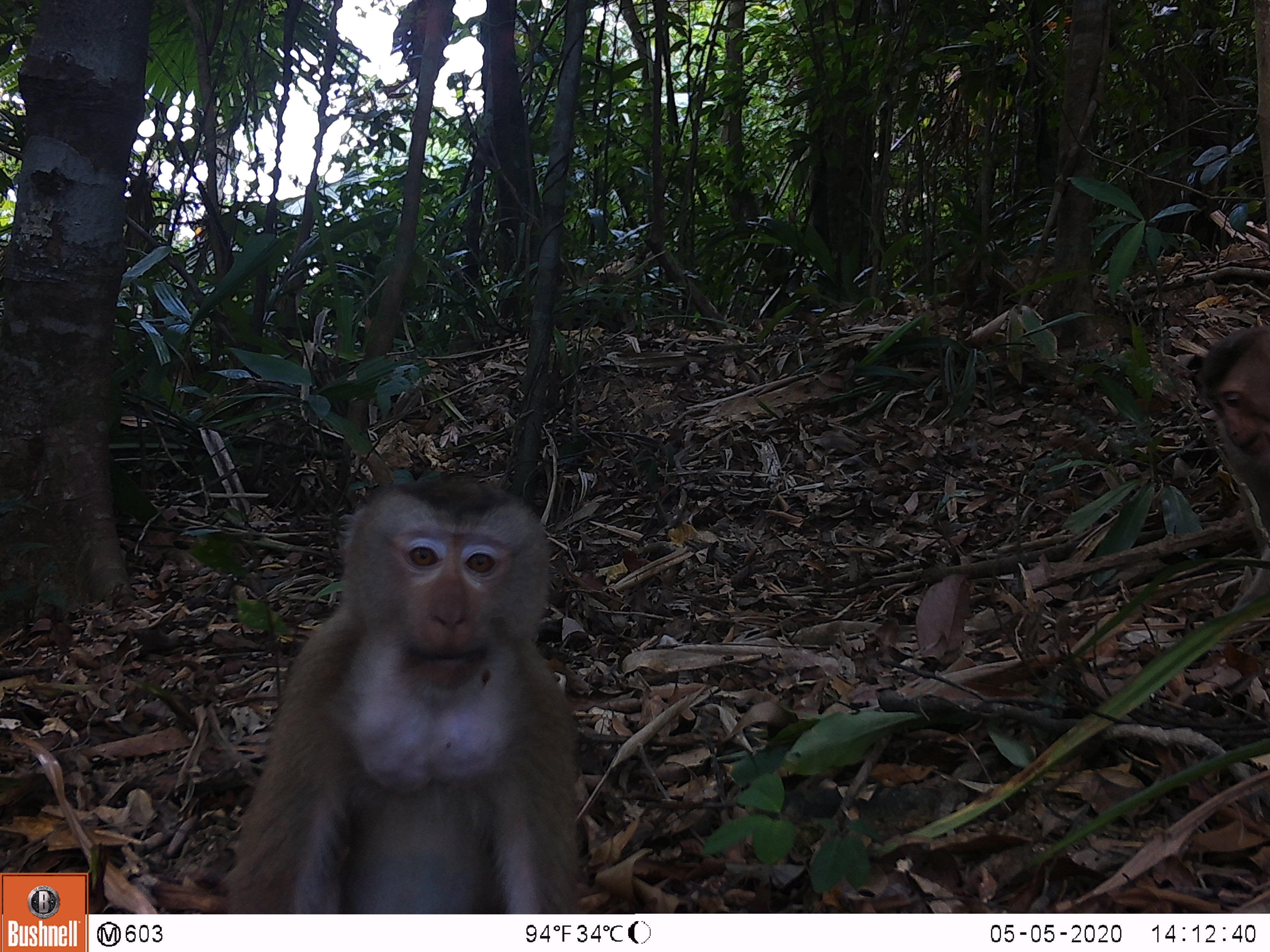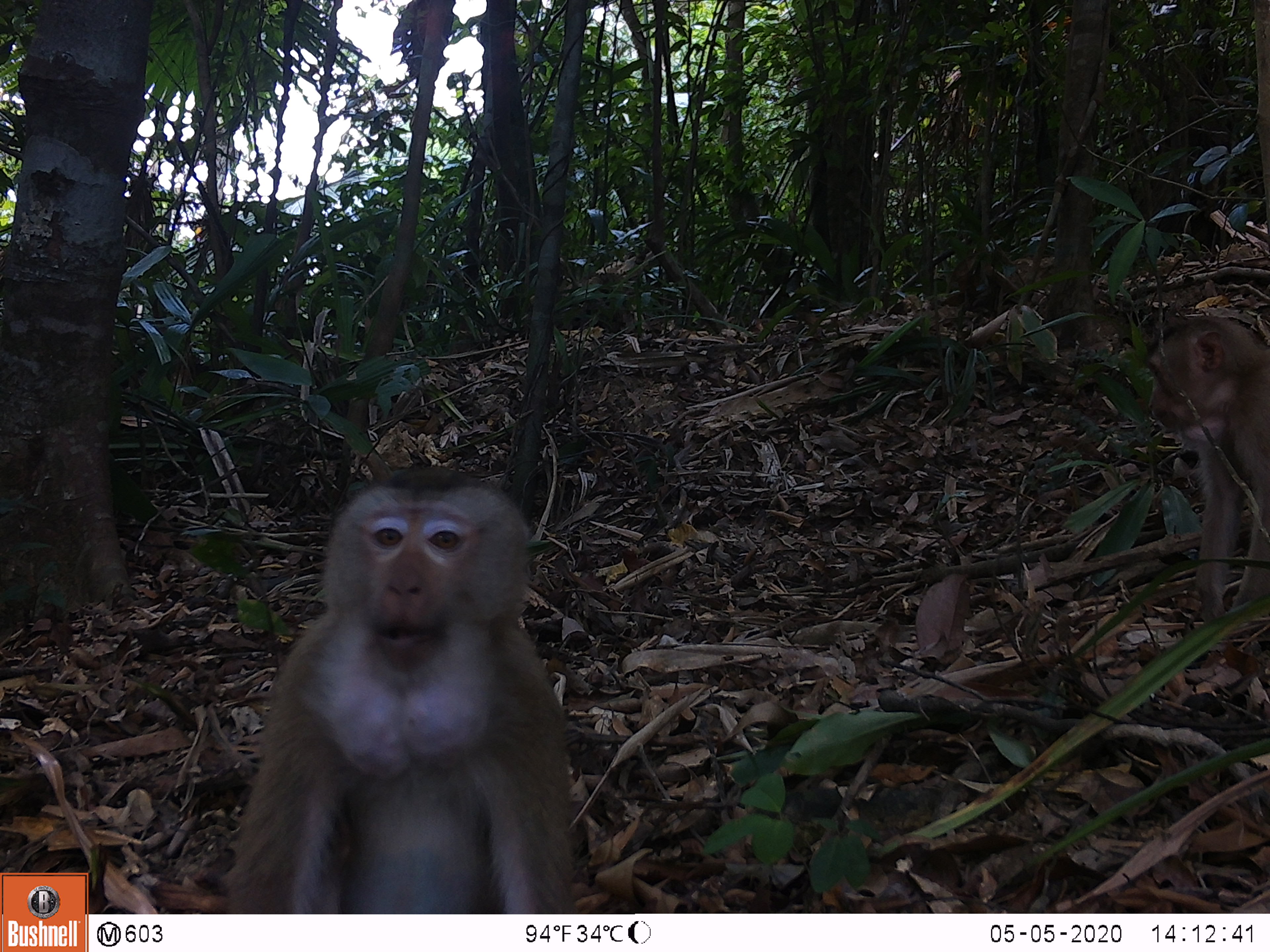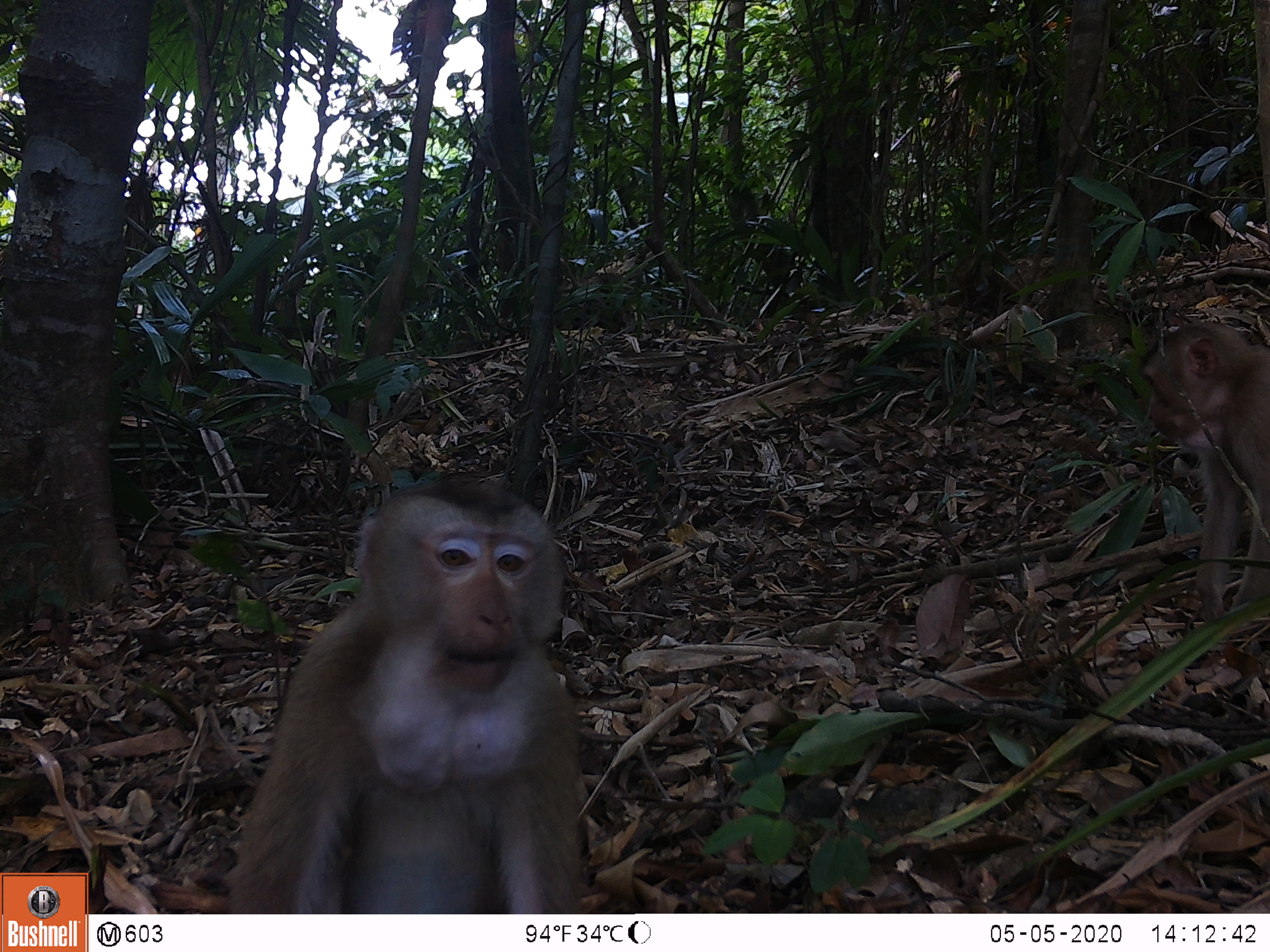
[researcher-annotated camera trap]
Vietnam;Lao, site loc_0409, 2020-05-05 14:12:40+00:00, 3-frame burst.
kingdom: Animalia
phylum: Chordata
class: Mammalia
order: Primates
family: Cercopithecidae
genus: Macaca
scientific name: Macaca nemestrina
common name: pig-tailed macaque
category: pig tailed macaque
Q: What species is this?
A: Pig tailed macaque (pig-tailed macaque) (Macaca nemestrina).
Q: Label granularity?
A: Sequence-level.